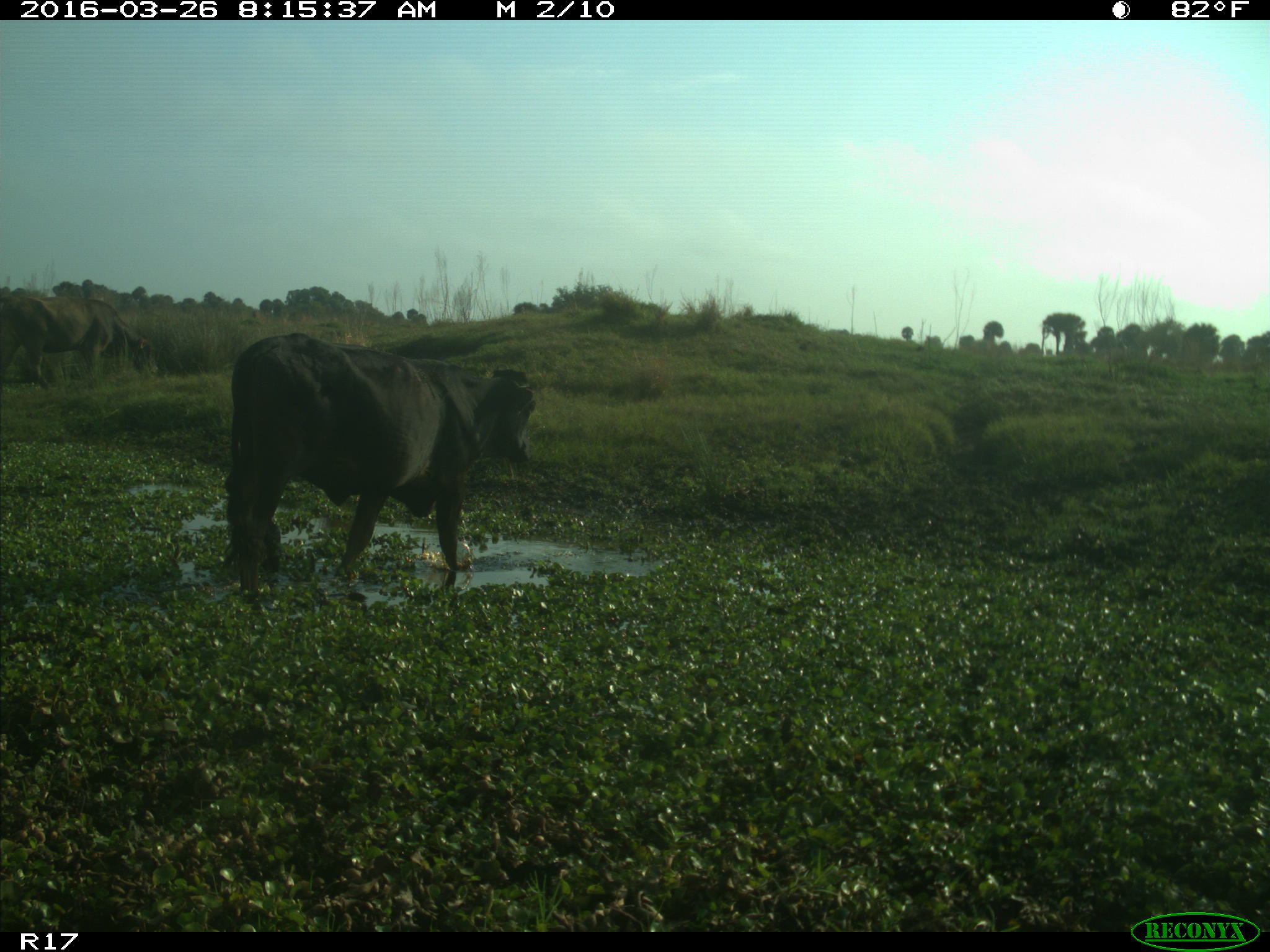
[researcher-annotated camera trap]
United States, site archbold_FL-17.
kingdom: Animalia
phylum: Chordata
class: Mammalia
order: Artiodactyla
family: Bovidae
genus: Bos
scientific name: Bos taurus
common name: domestic cow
Bos taurus (domestic cow).